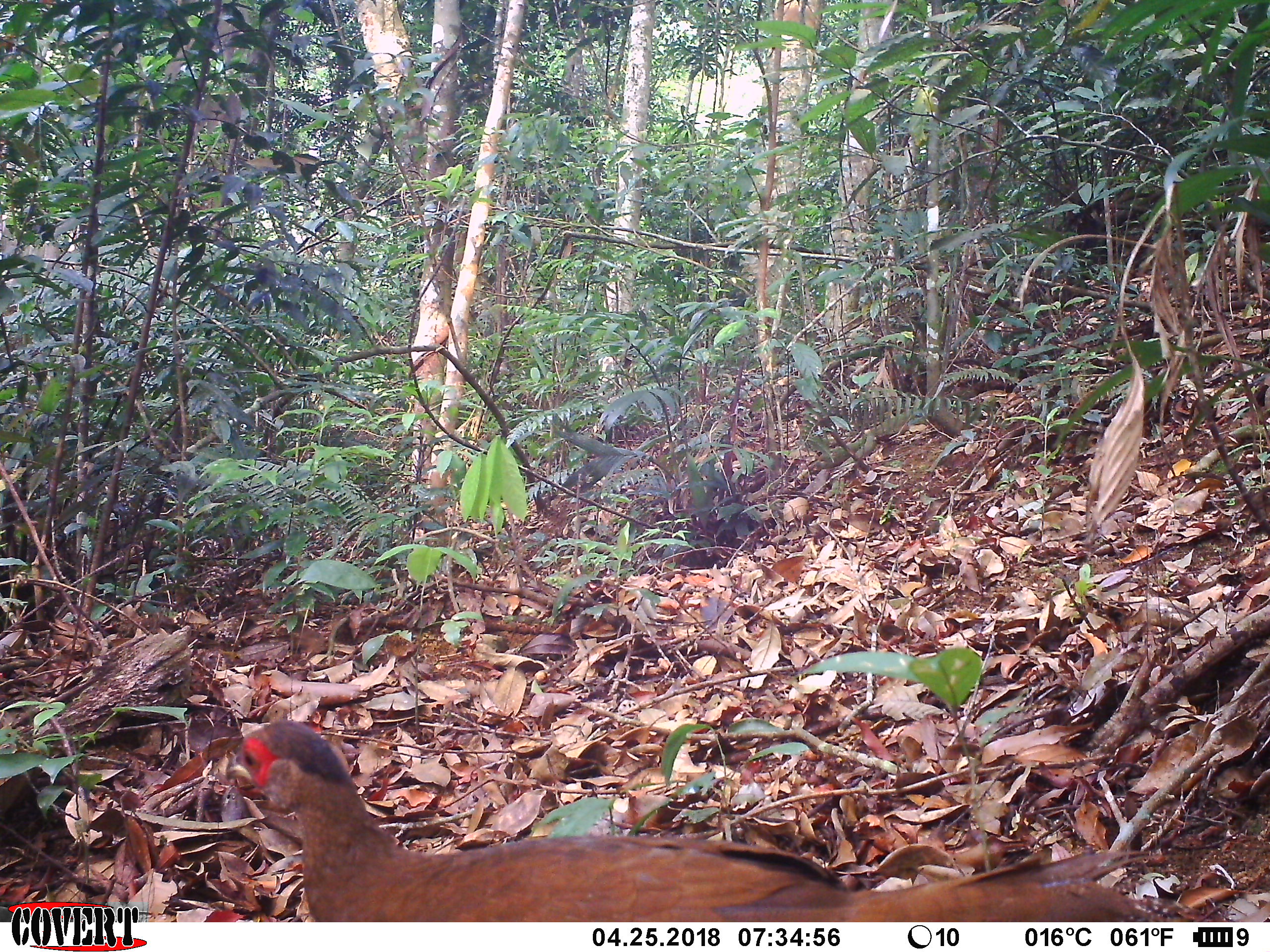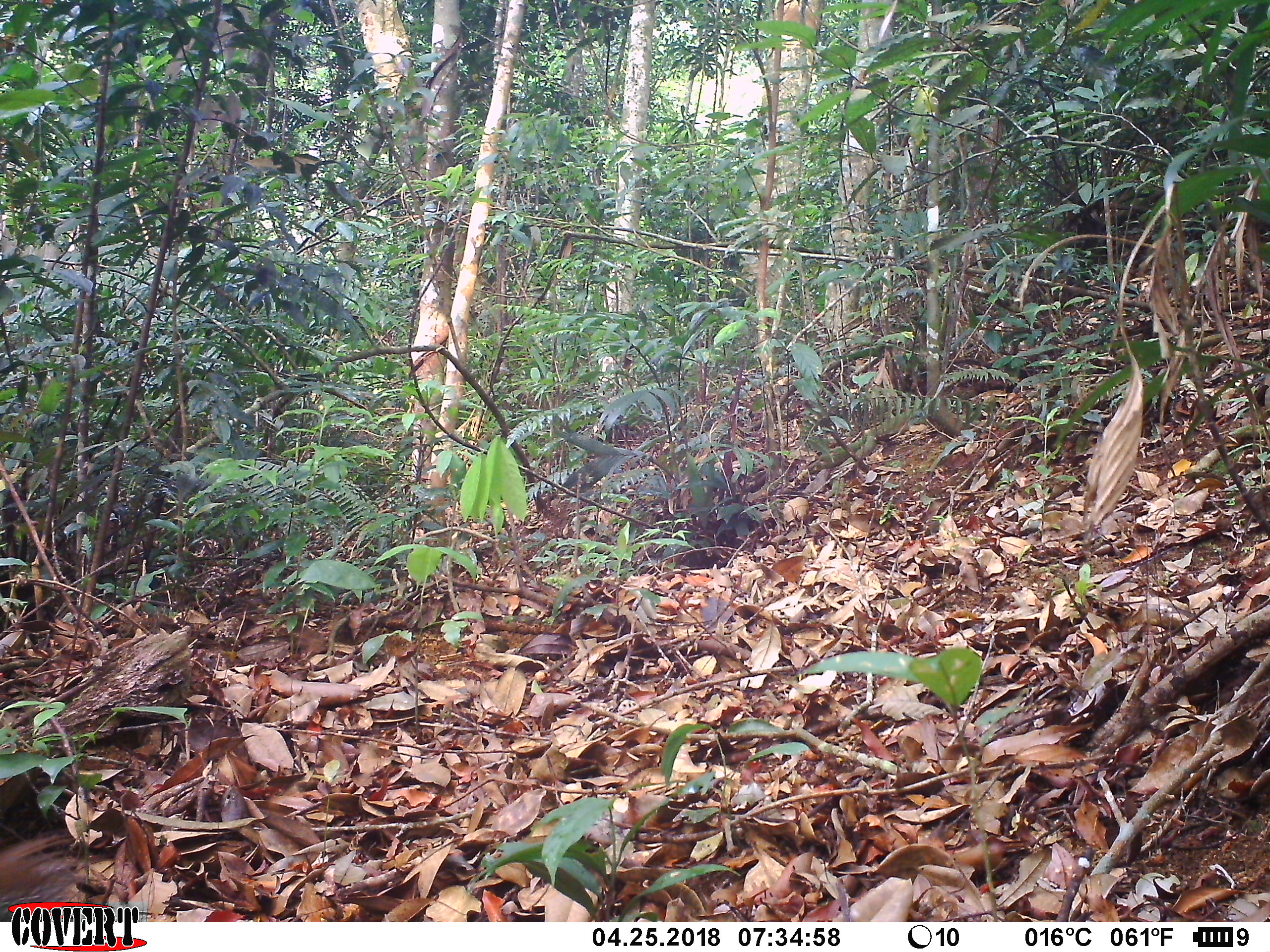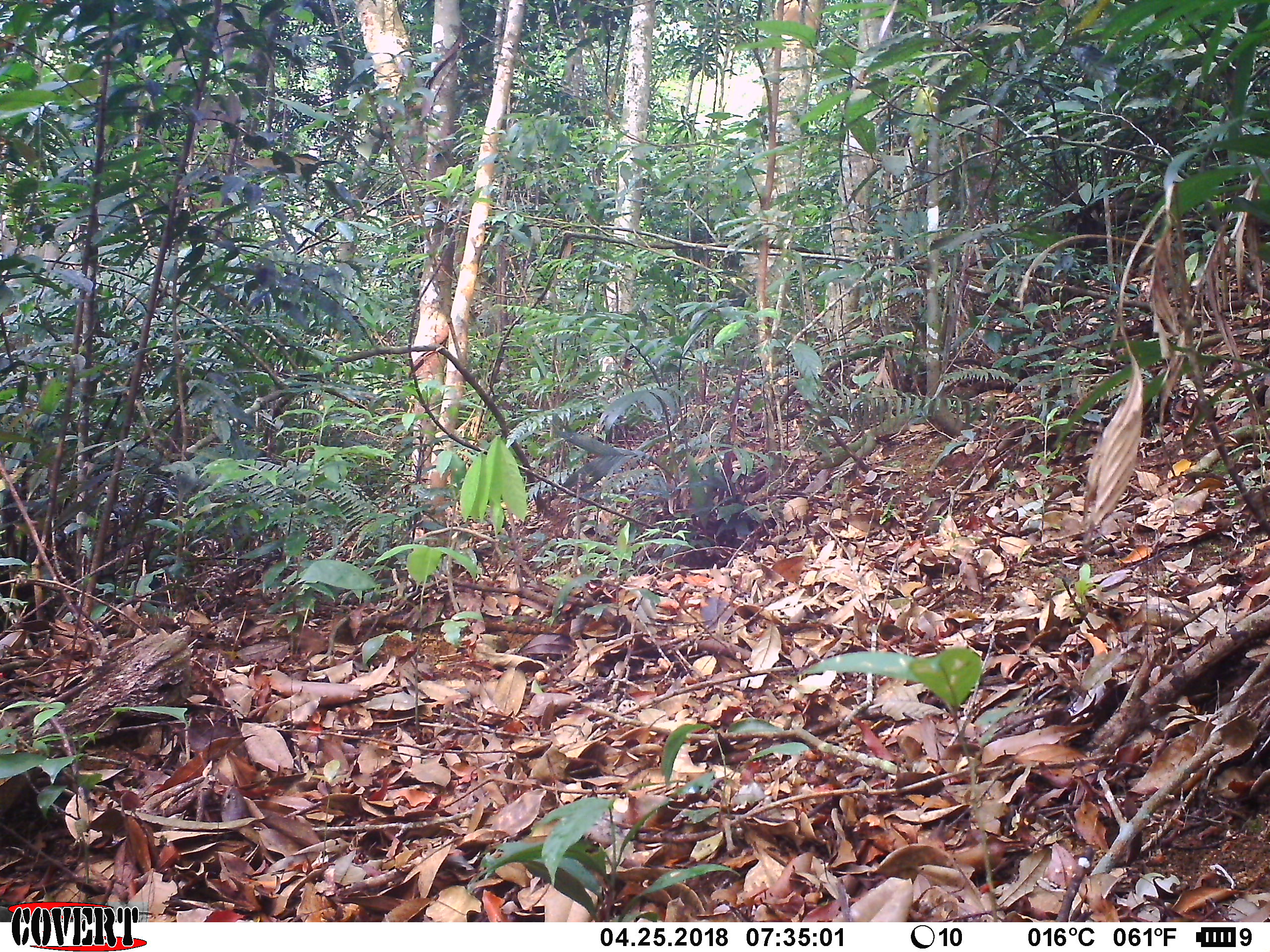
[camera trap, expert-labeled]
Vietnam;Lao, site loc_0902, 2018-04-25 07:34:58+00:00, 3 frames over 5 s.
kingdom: Animalia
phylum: Chordata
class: Aves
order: Galliformes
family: Phasianidae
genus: Lophura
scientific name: Lophura nycthemera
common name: silver pheasant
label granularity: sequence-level